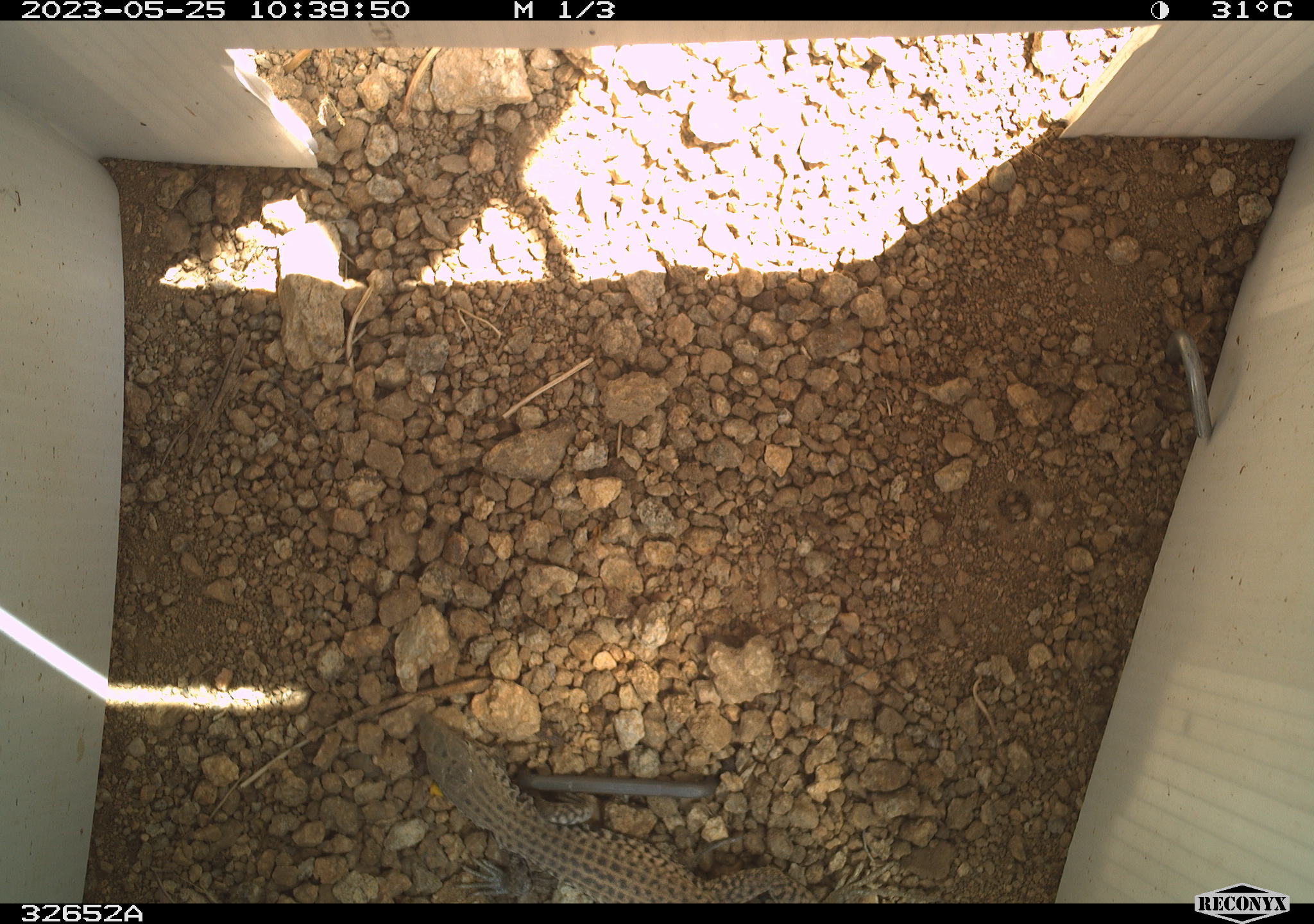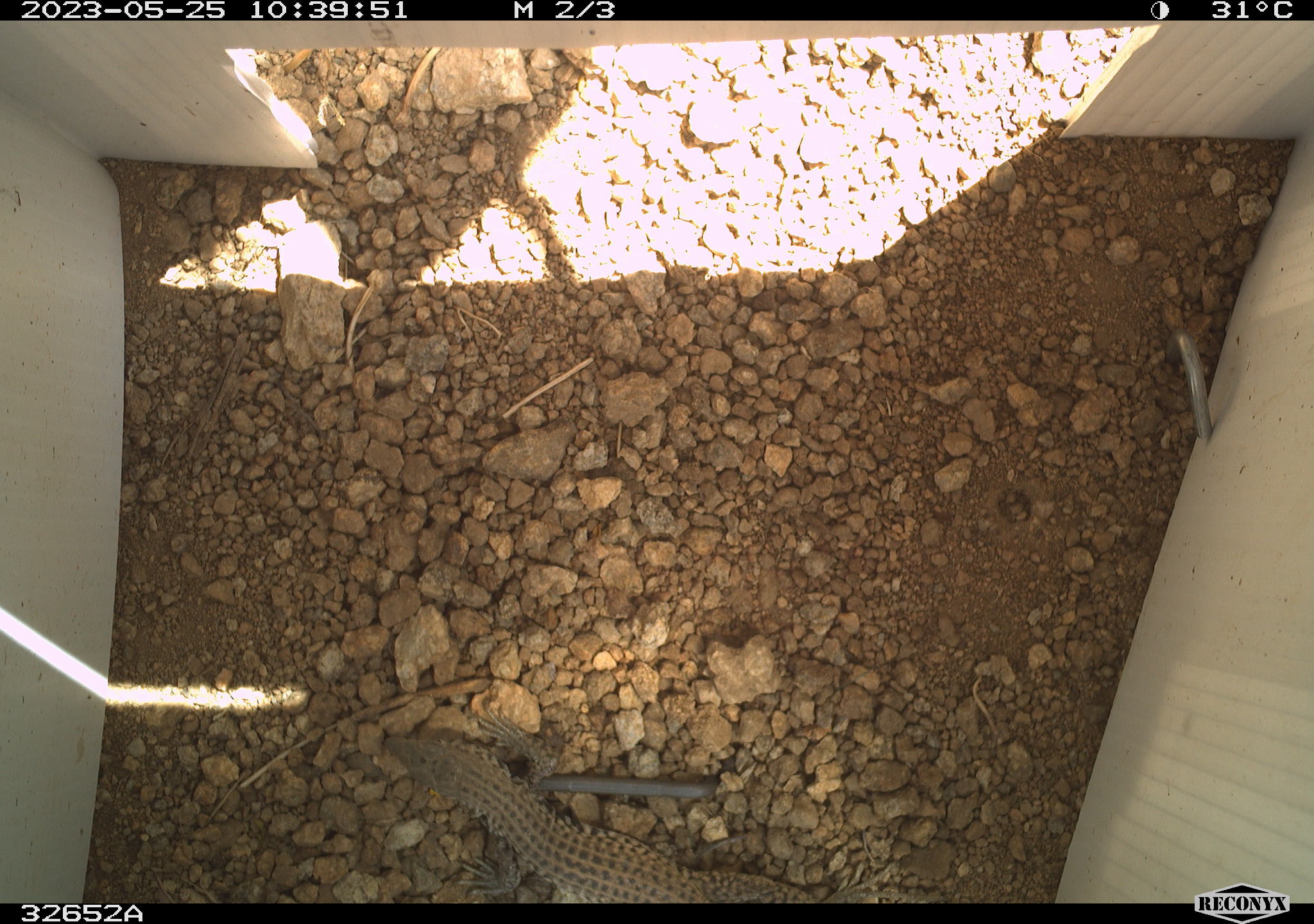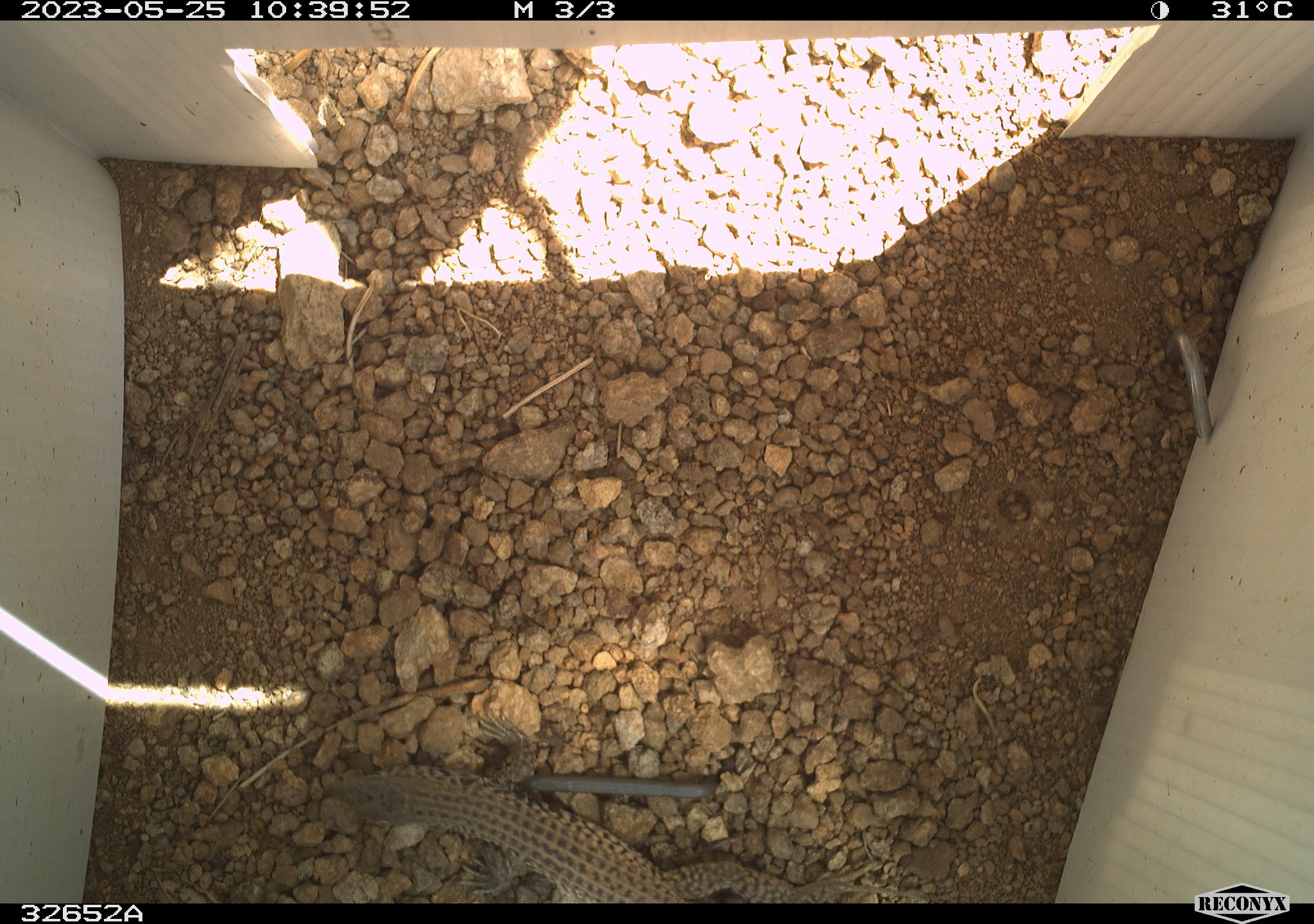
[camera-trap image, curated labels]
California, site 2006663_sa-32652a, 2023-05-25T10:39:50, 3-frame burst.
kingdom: Animalia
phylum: Chordata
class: Reptilia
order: Squamata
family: Teiidae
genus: Aspidoscelis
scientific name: Aspidoscelis tigris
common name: western whiptail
Western whiptail (Aspidoscelis tigris).